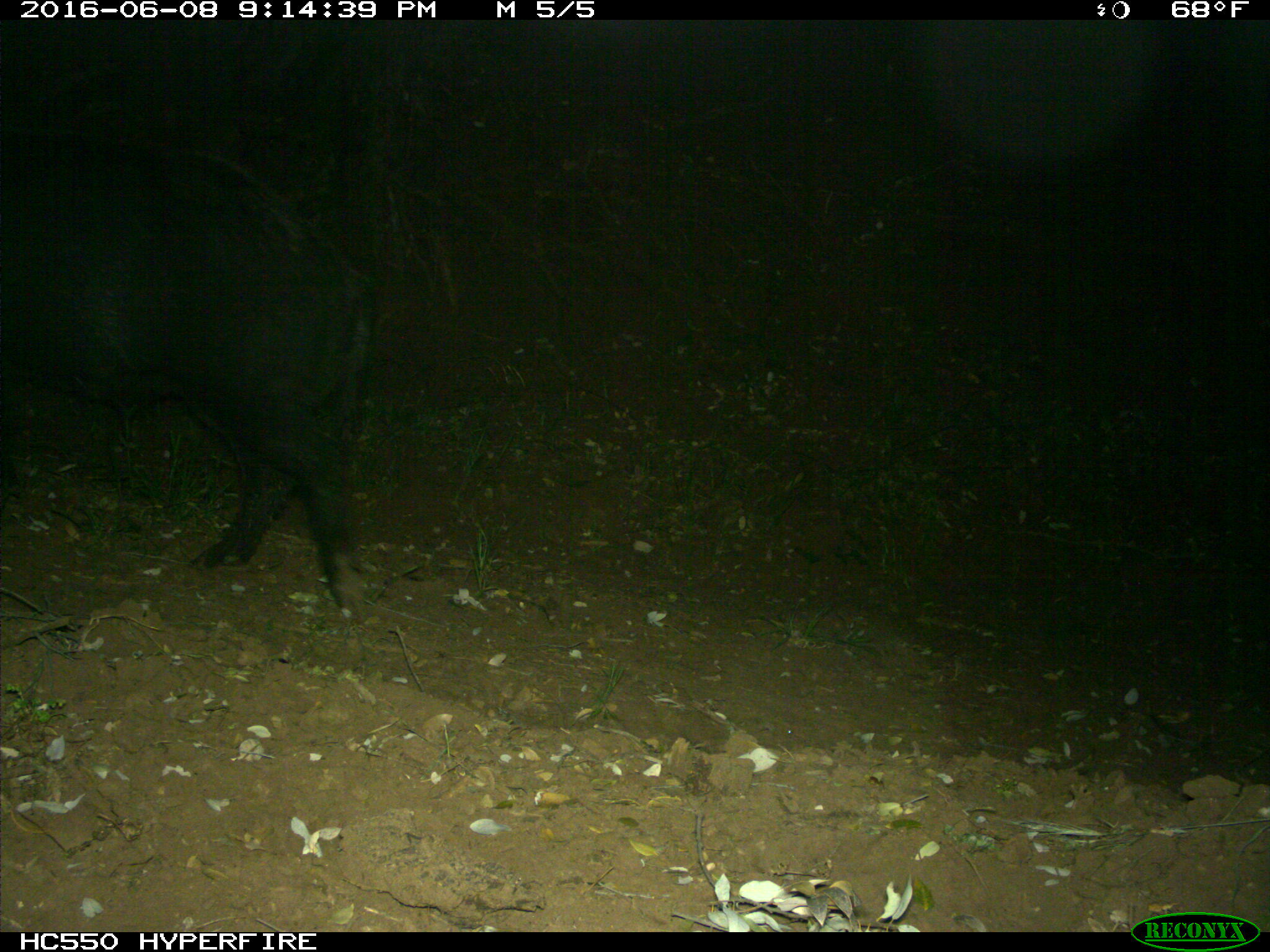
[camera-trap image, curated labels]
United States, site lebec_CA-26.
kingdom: Animalia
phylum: Chordata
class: Mammalia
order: Artiodactyla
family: Suidae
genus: Sus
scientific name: Sus scrofa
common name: wild boar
Sus scrofa (wild boar).